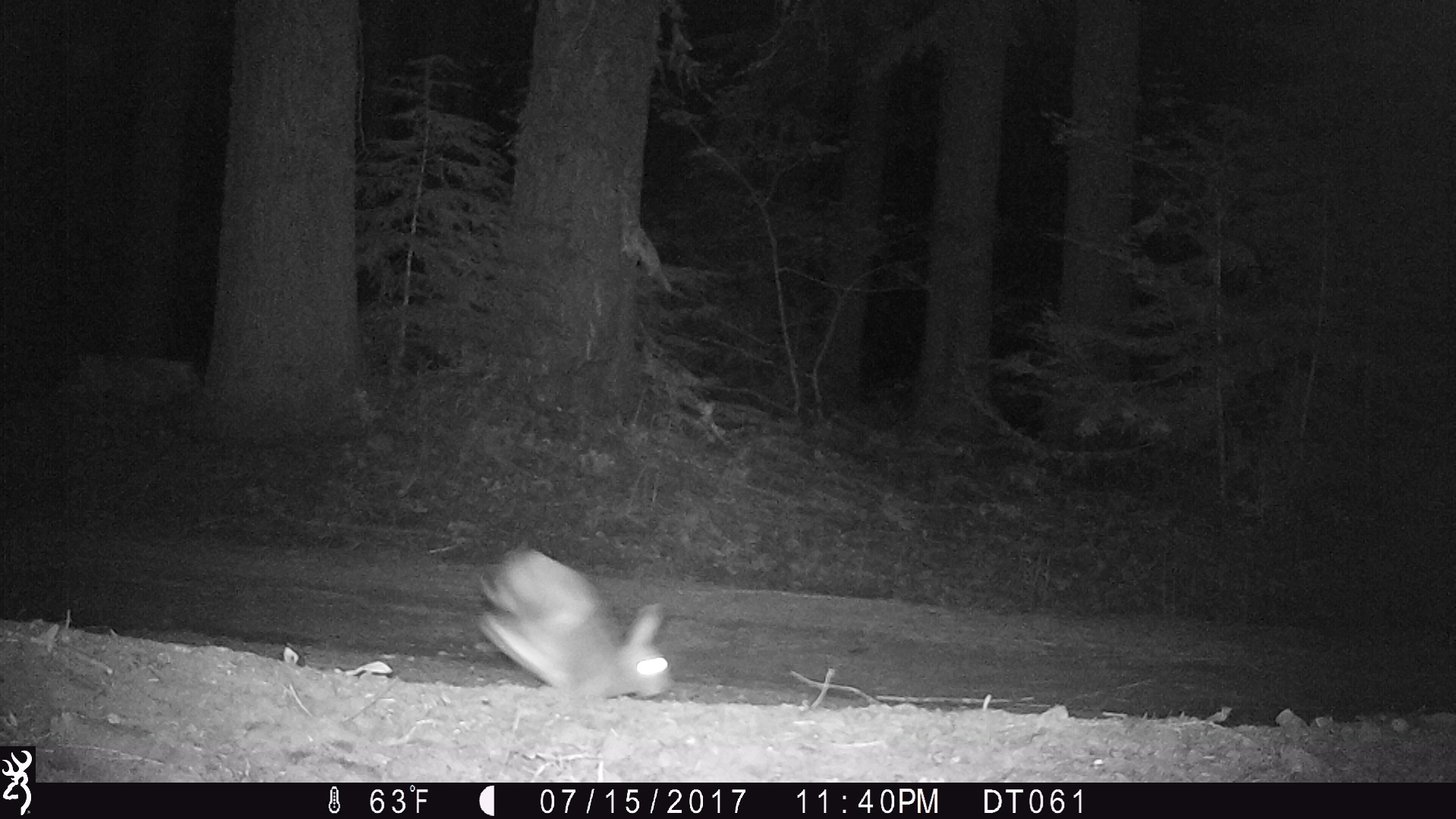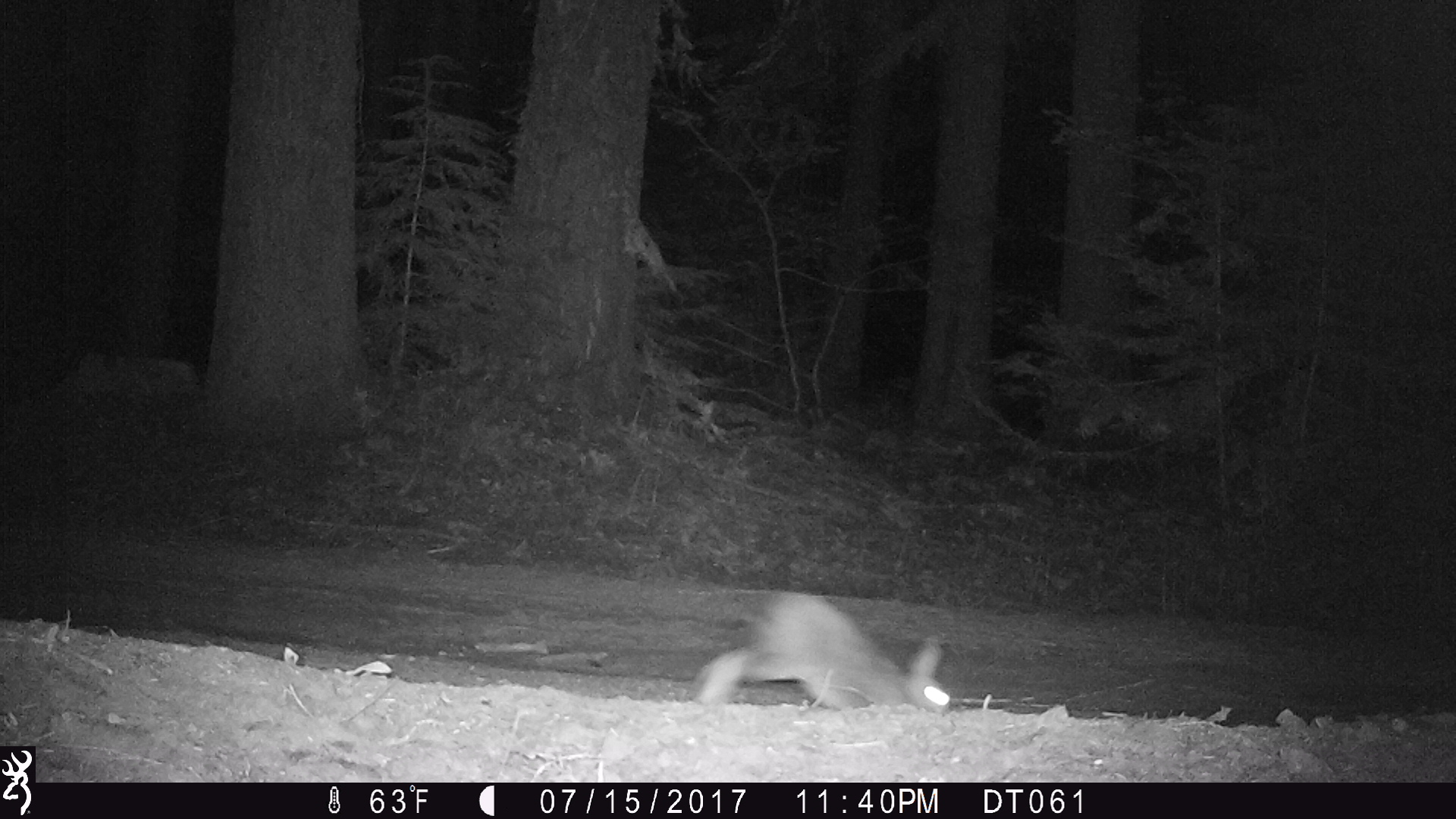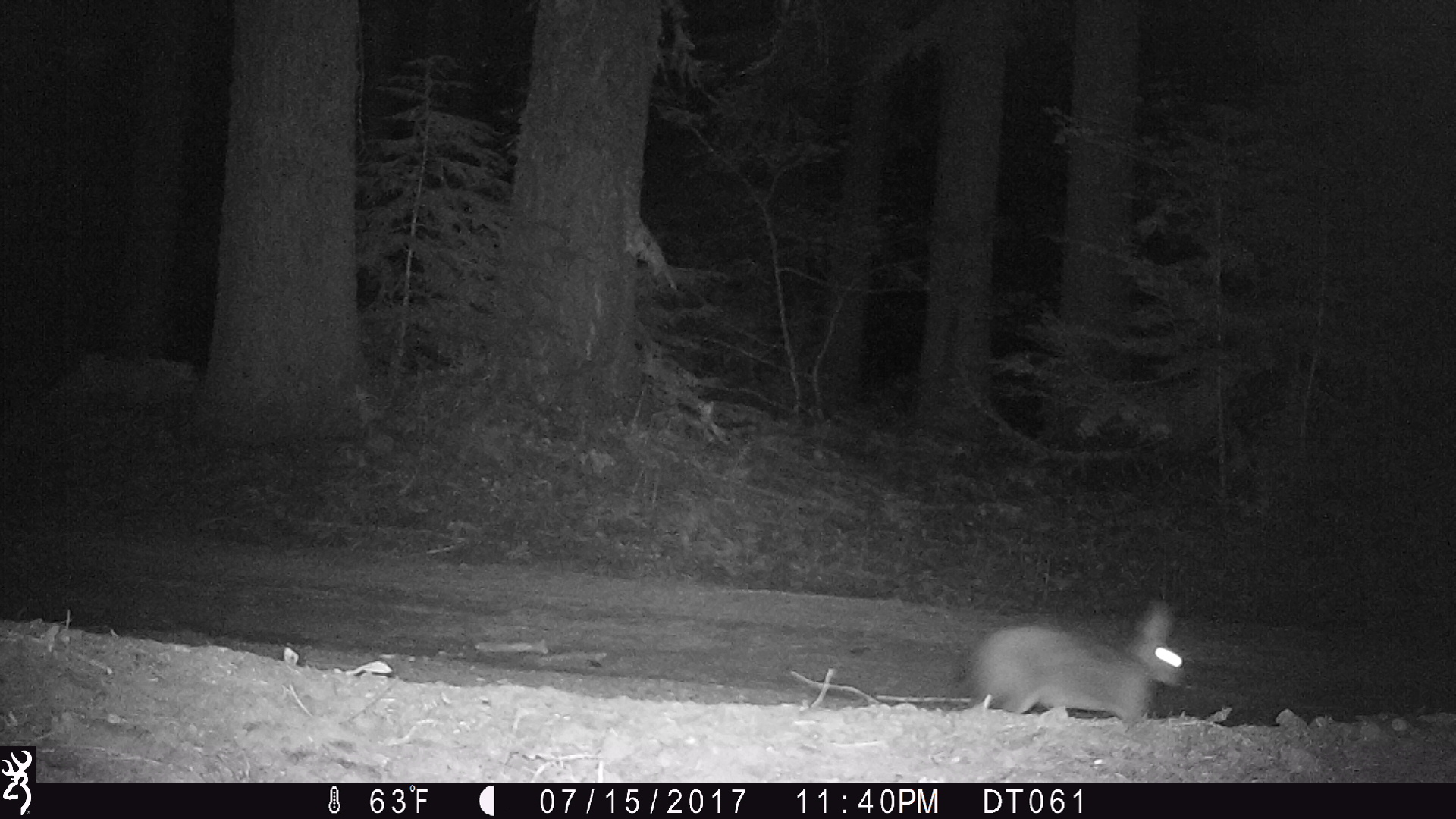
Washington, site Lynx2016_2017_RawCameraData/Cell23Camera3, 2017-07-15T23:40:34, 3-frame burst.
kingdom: Animalia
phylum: Chordata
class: Mammalia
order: Lagomorpha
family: Leporidae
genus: Lepus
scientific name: Lepus americanus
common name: snowshoe hare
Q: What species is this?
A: Lepus americanus (snowshoe hare).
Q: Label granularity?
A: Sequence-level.